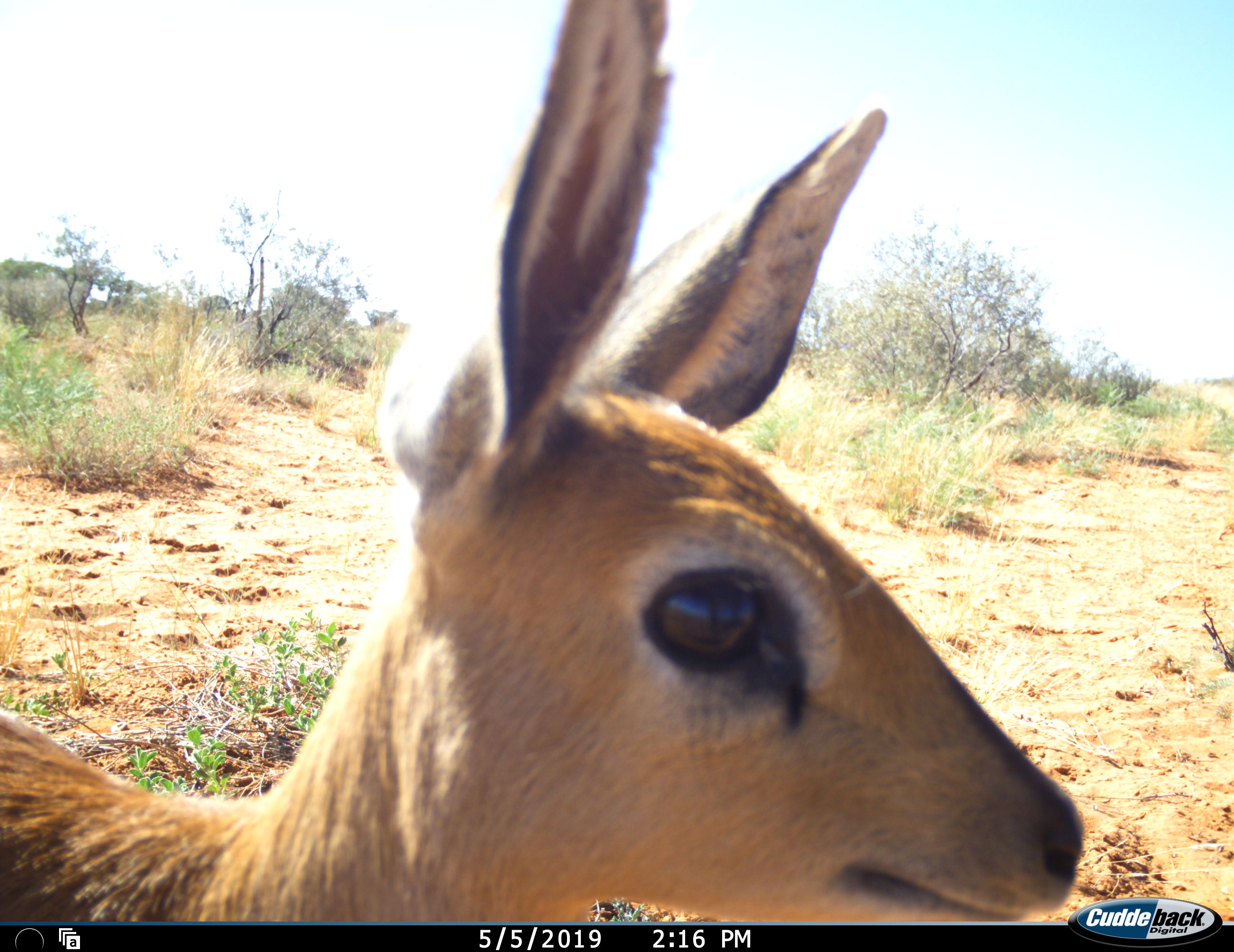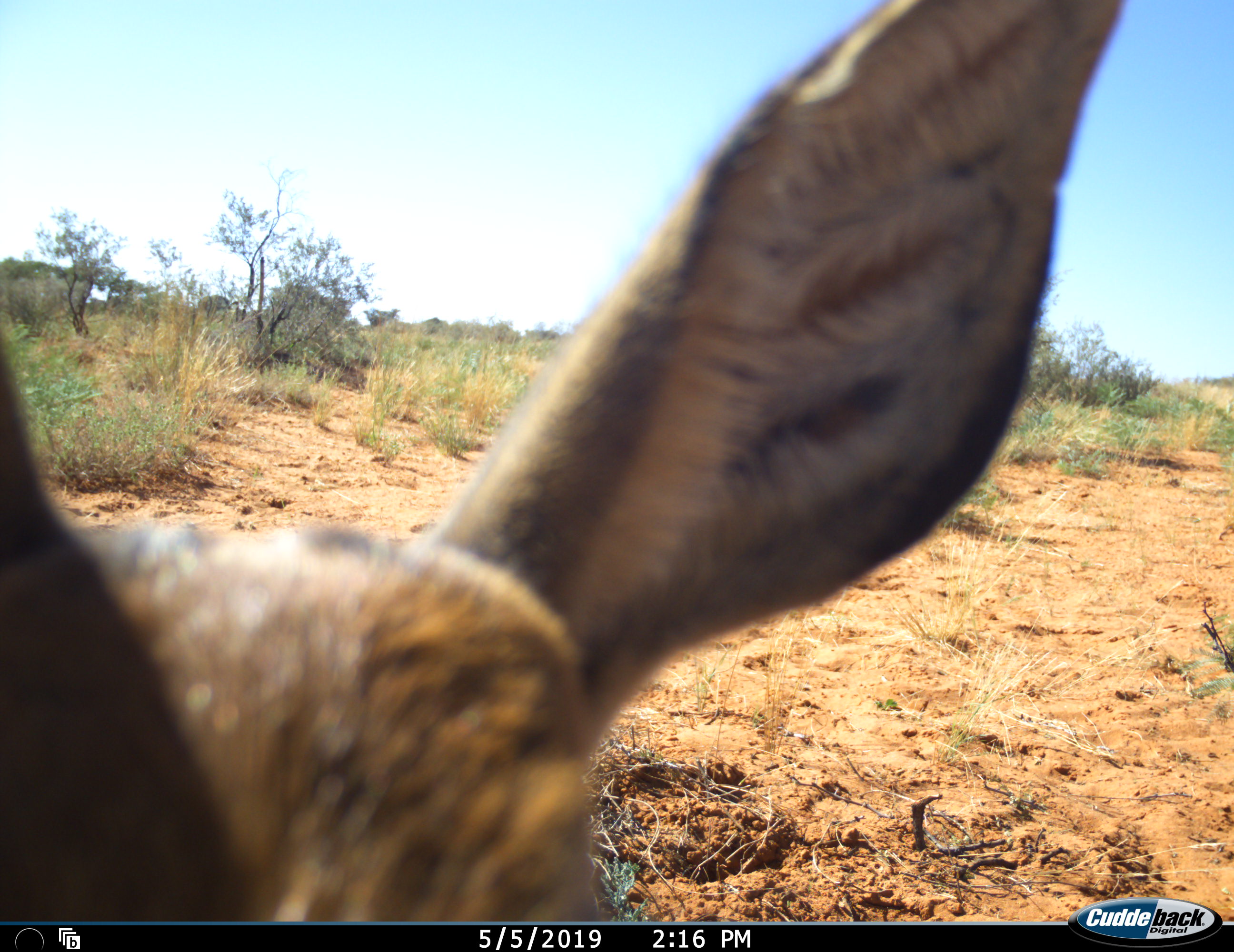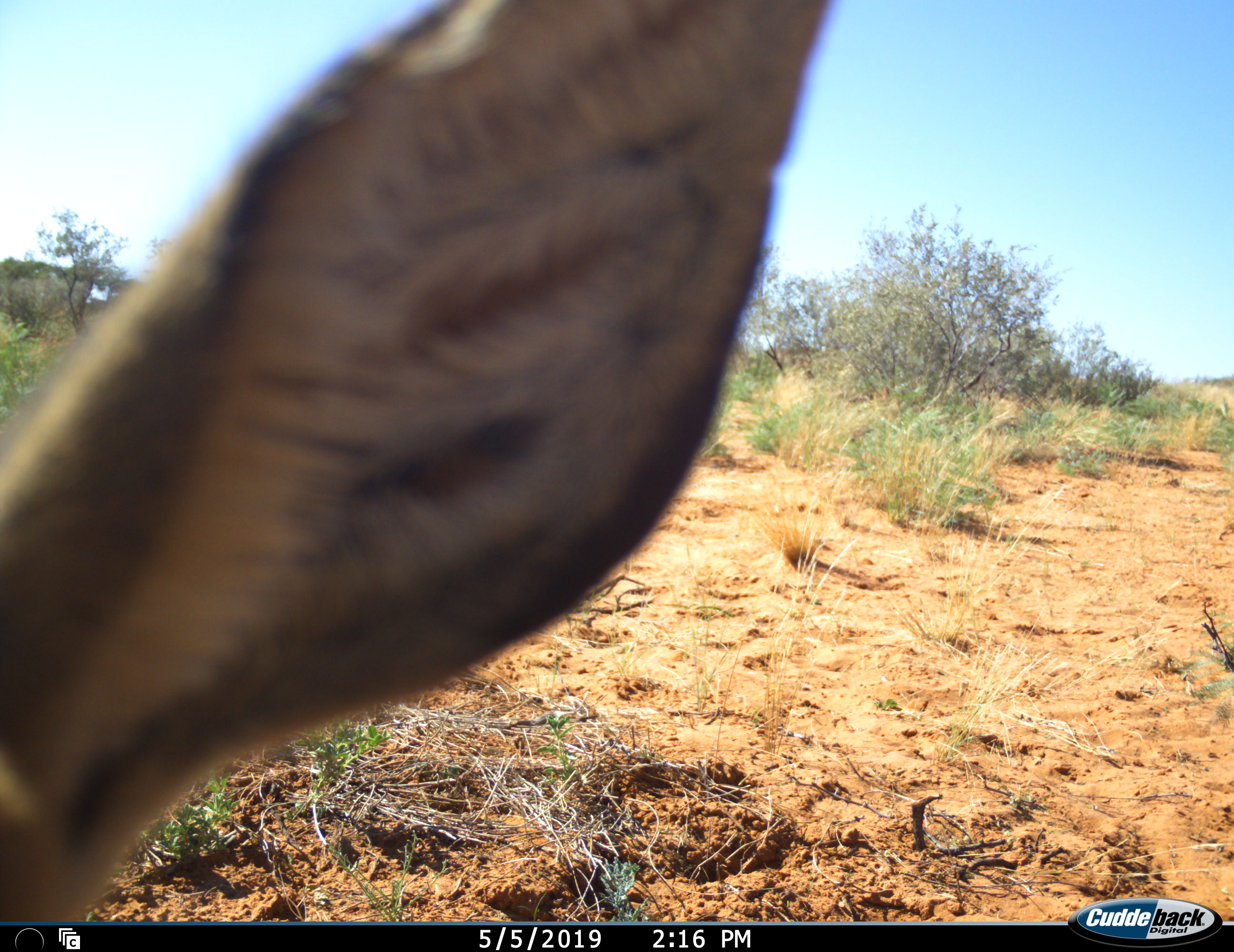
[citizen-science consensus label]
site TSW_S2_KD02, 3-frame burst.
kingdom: Animalia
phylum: Chordata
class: Mammalia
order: Artiodactyla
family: Bovidae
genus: Raphicerus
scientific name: Raphicerus campestris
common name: steenbok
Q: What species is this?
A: Steenbok (Raphicerus campestris).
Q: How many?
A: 1.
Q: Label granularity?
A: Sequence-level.